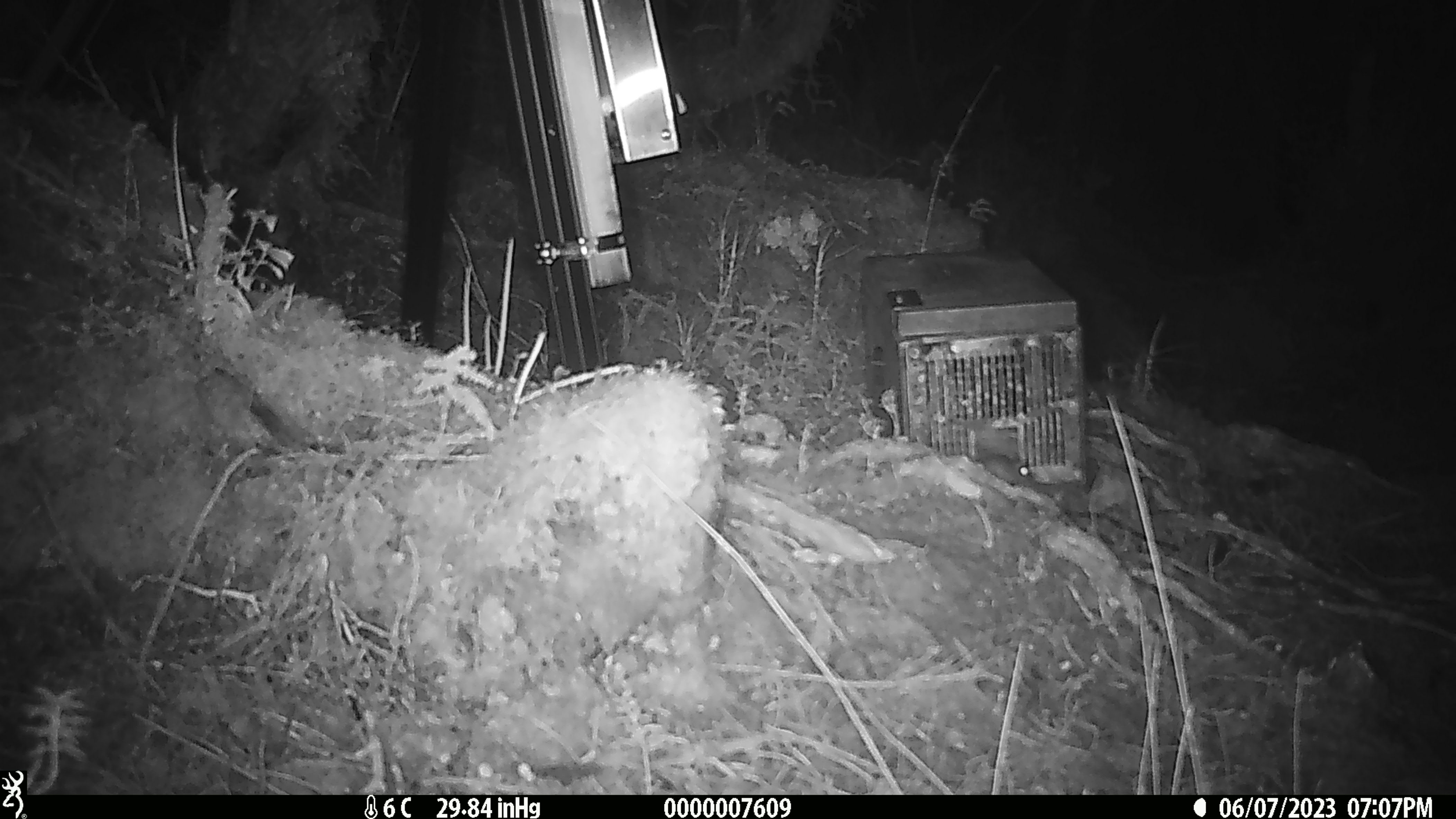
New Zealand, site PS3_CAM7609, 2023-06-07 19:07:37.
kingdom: Animalia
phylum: Chordata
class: Mammalia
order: Rodentia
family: Muridae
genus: Mus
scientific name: Mus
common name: mouse